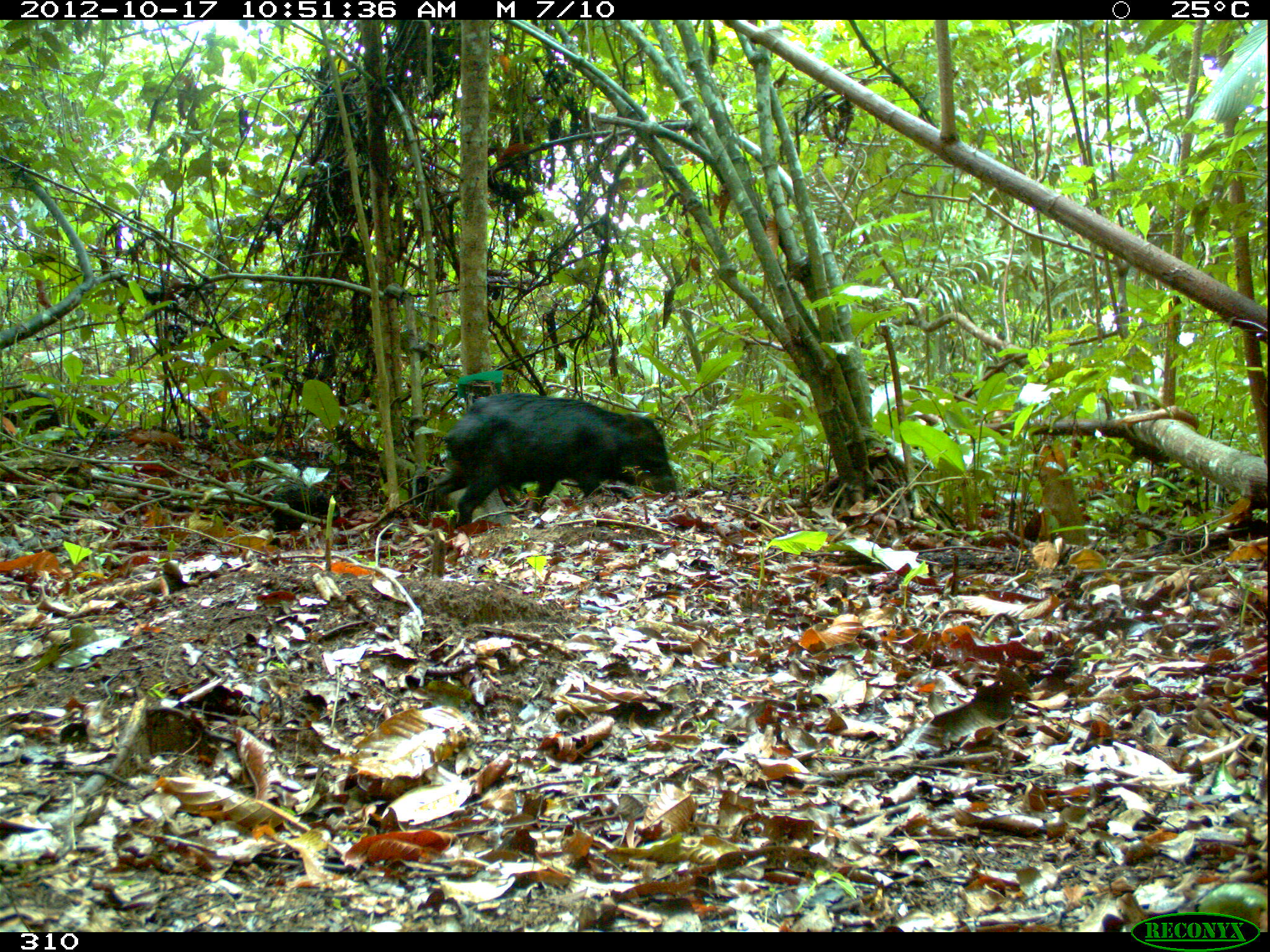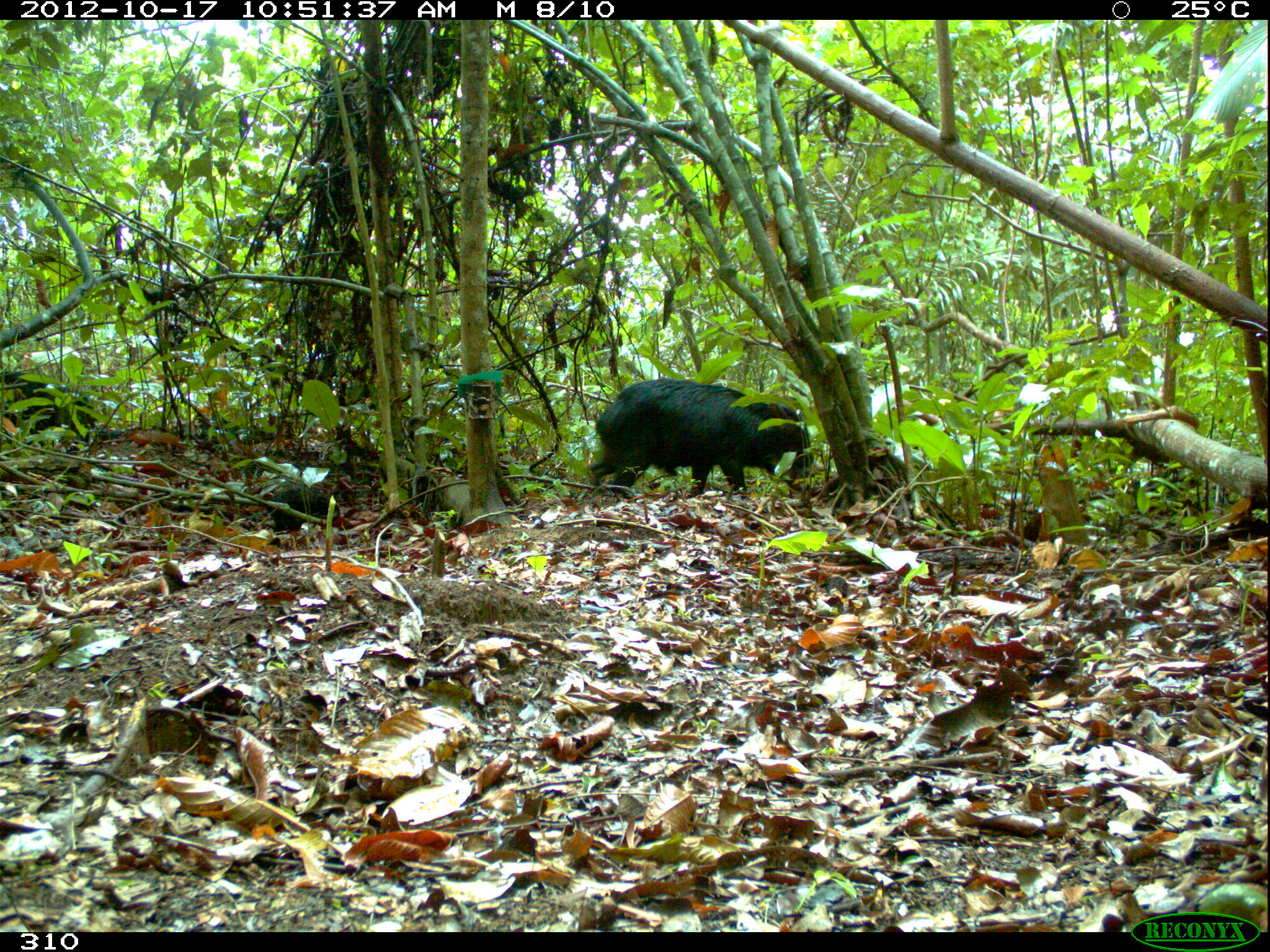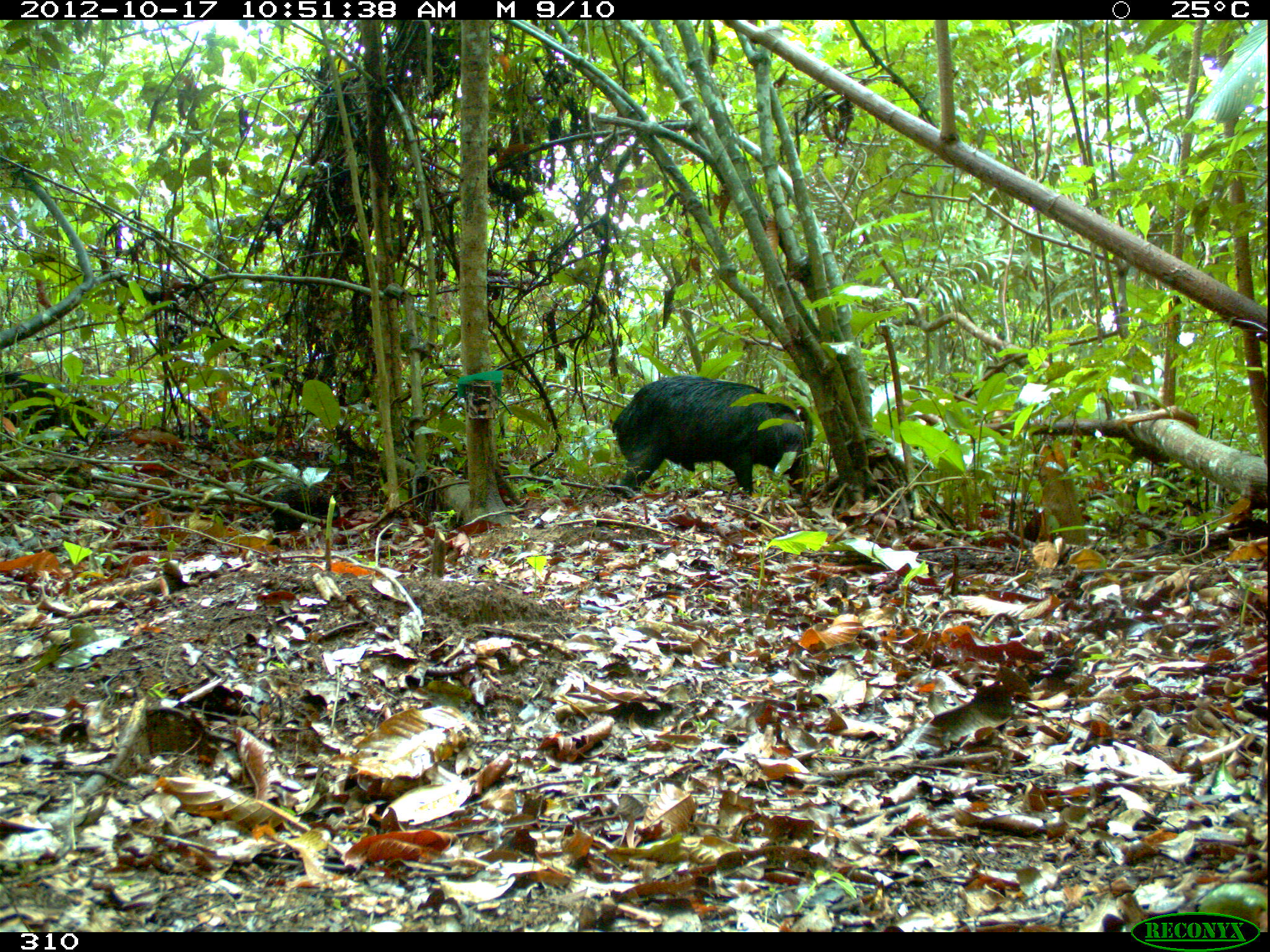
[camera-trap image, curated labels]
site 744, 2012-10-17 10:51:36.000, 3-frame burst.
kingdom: Animalia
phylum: Chordata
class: Mammalia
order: Artiodactyla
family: Tayassuidae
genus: Tayassu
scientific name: Tayassu pecari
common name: white-lipped peccary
Tayassu pecari (white-lipped peccary).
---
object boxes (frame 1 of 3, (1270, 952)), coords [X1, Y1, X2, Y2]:
tayassu pecari: [431, 390, 677, 526]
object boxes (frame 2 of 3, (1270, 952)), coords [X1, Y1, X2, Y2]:
tayassu pecari: [587, 377, 814, 501]